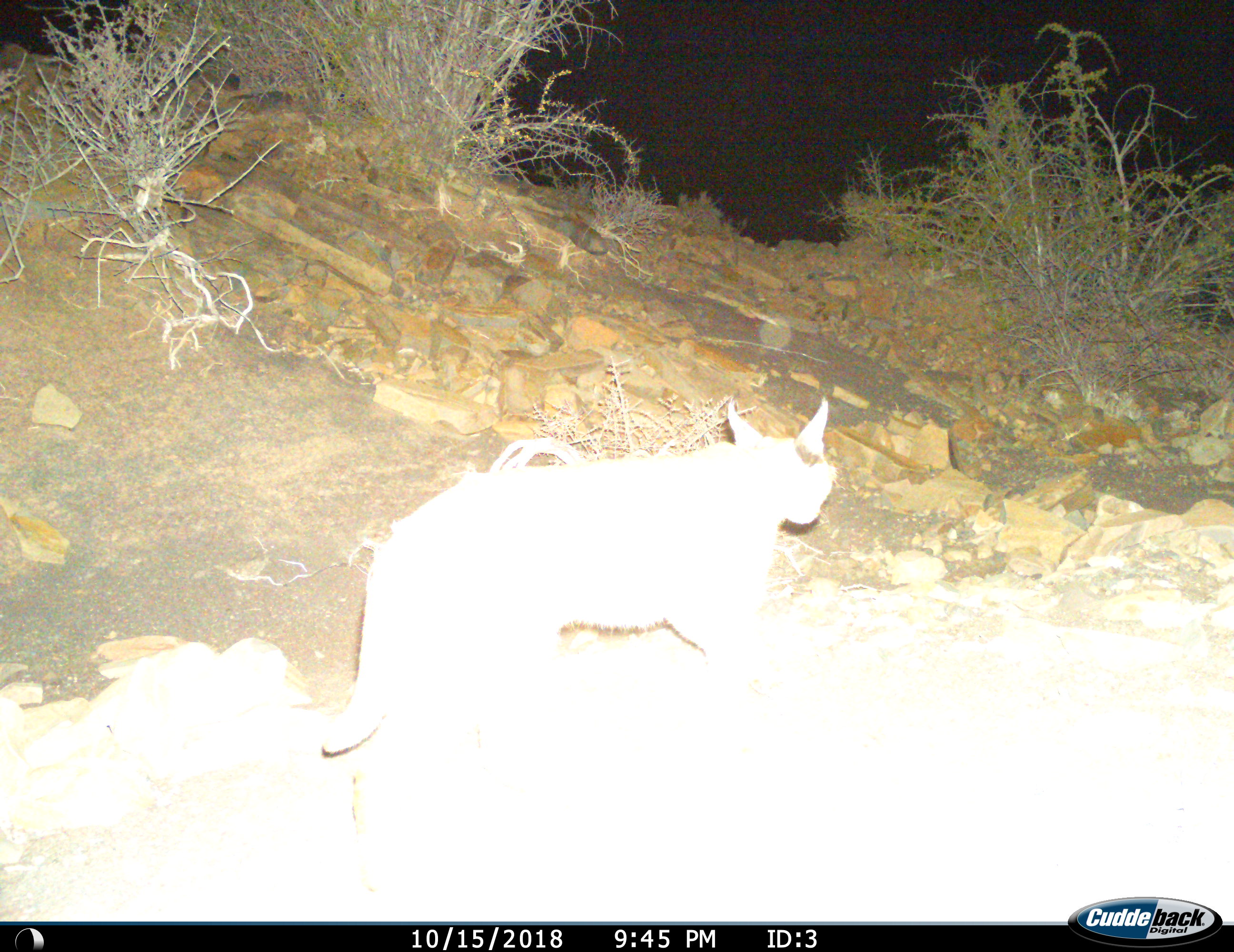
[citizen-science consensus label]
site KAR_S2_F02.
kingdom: Animalia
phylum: Chordata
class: Mammalia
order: Carnivora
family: Felidae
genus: Caracal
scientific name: Caracal caracal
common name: caracal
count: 1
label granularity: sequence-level